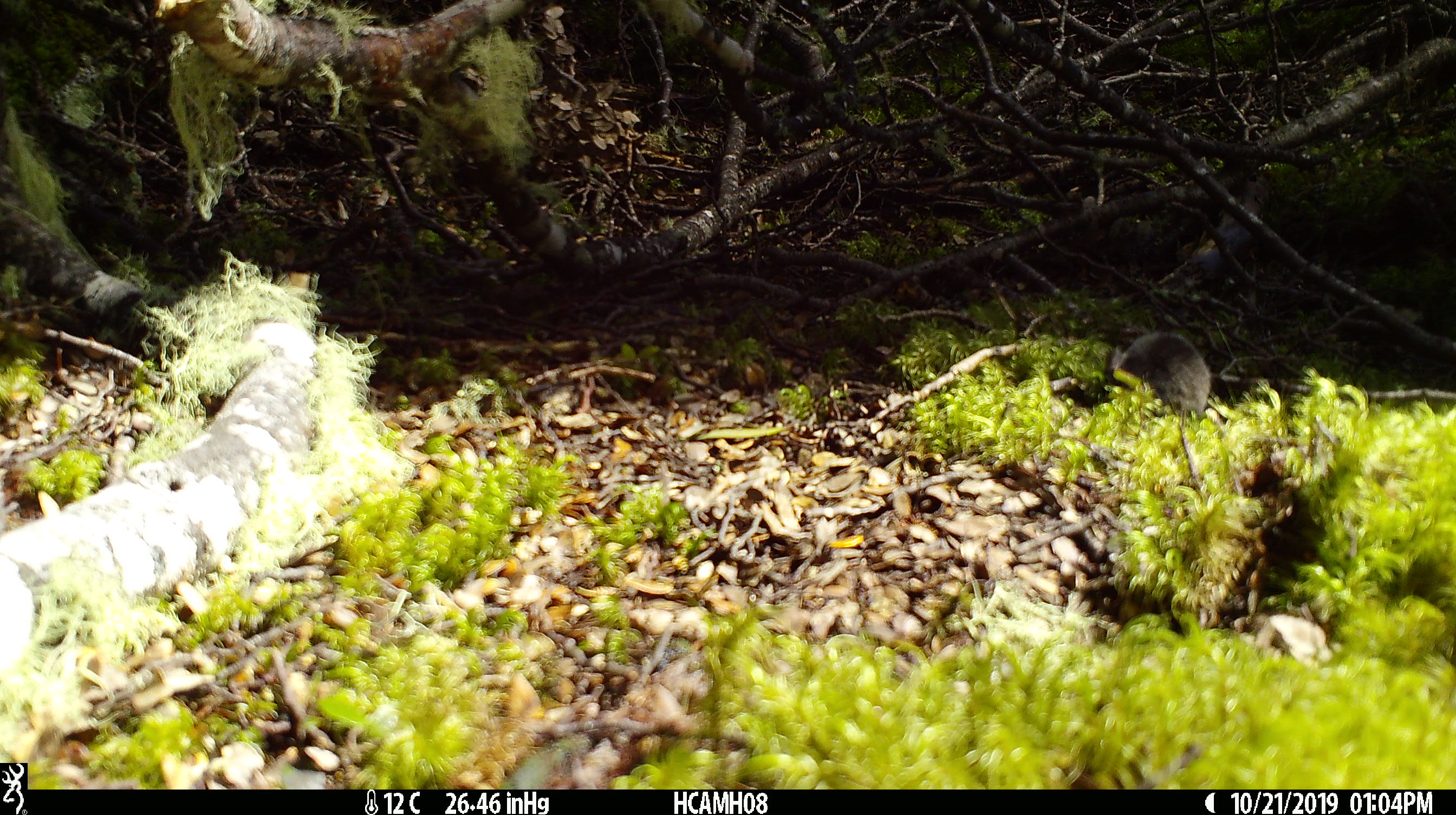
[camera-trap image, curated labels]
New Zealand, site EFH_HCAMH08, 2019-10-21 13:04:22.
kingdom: Animalia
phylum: Chordata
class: Mammalia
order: Rodentia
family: Muridae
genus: Mus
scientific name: Mus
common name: mouse